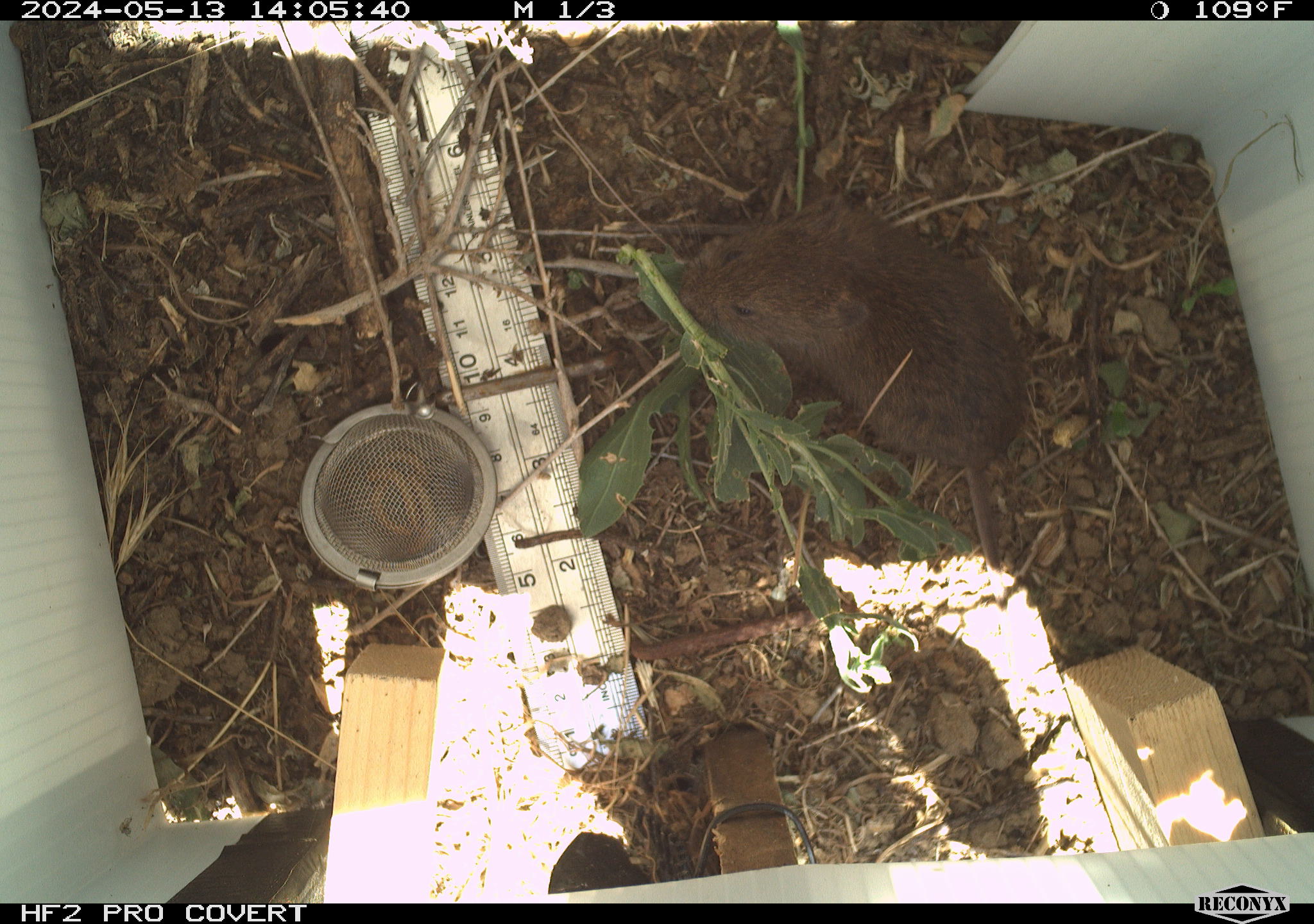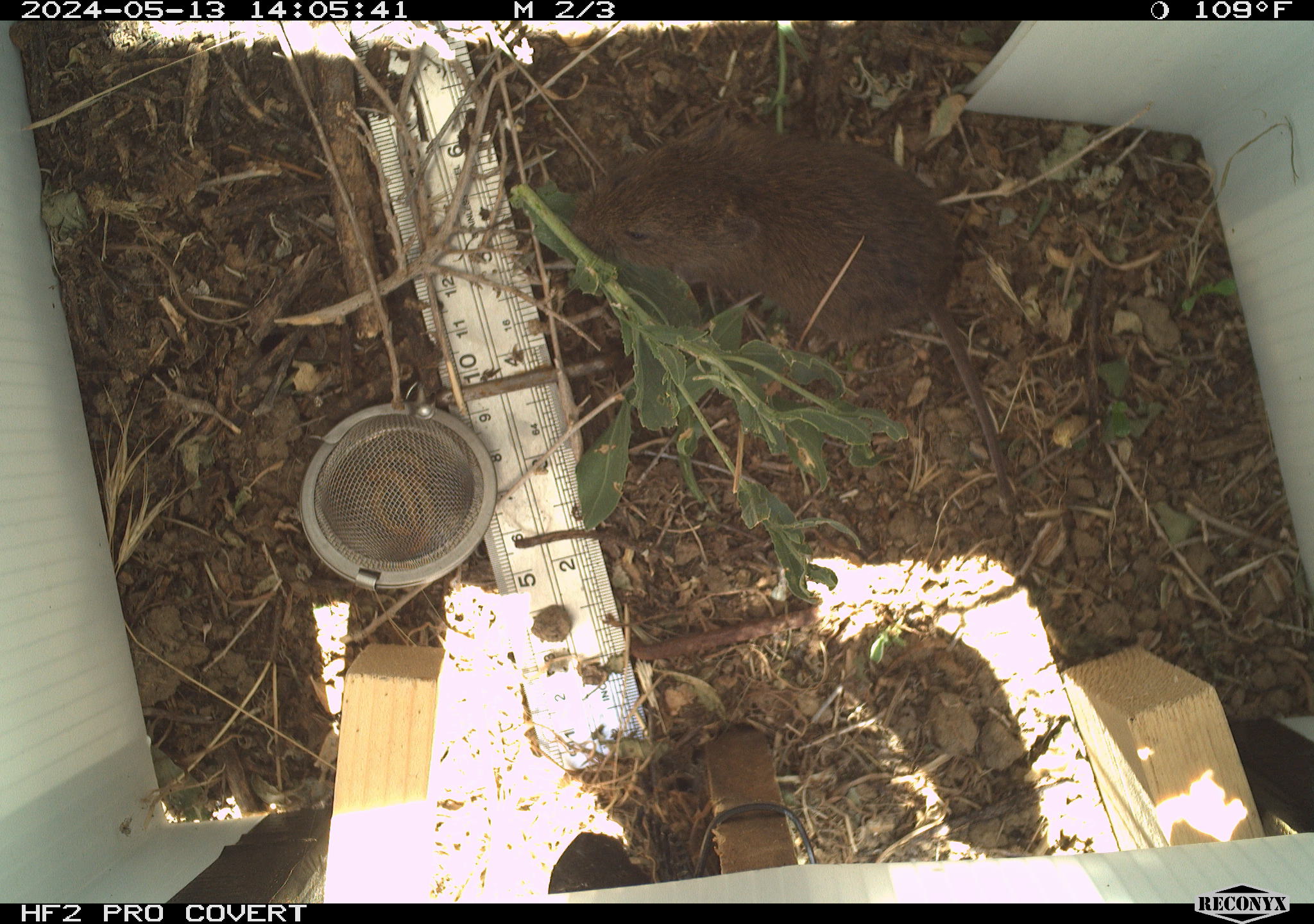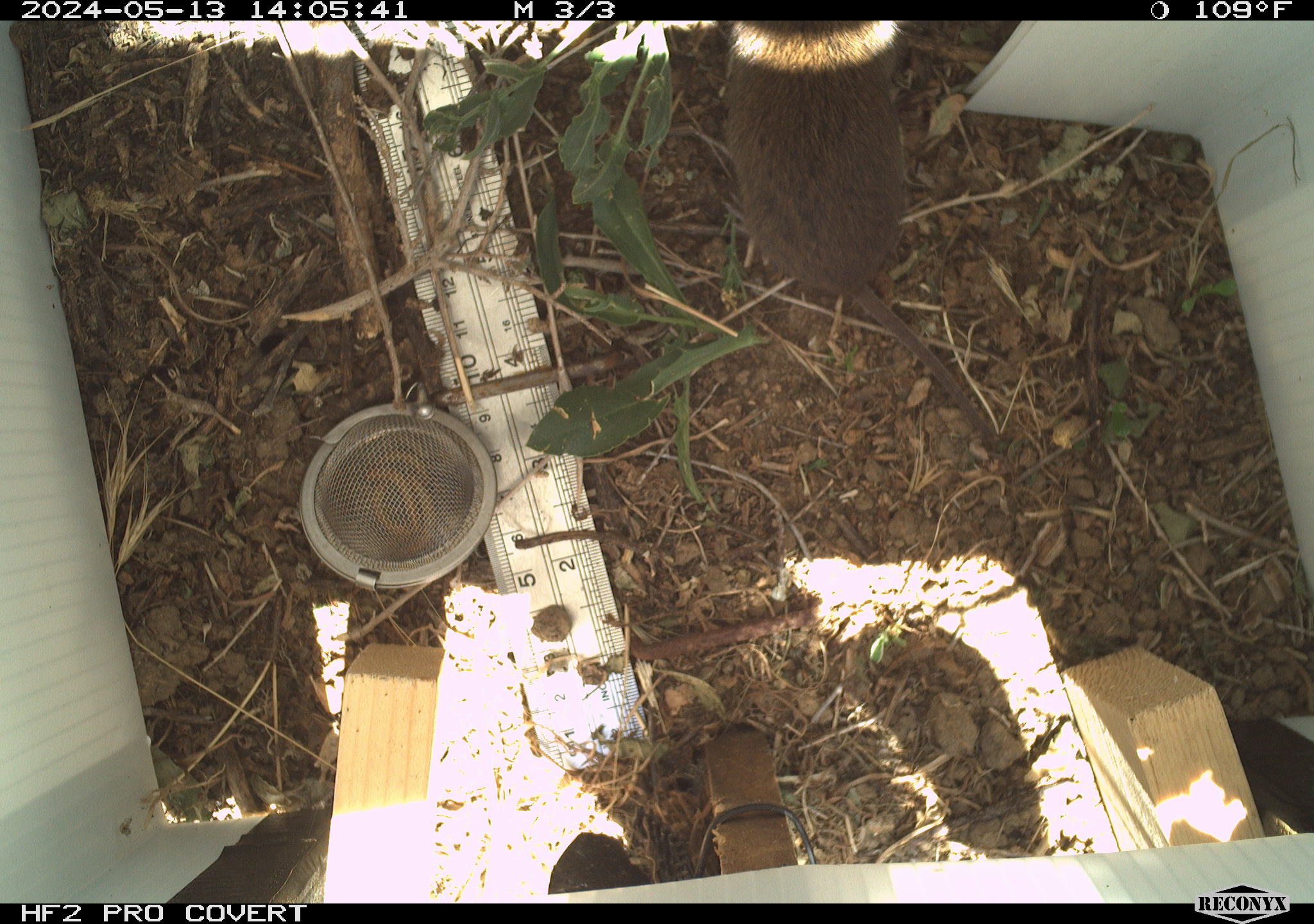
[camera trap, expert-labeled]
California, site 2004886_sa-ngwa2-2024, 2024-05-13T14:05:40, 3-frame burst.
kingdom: Animalia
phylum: Chordata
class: Mammalia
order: Rodentia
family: Cricetidae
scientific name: Arvicolinae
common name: voles, lemmings, and muskrats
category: arvicolinae subfamily